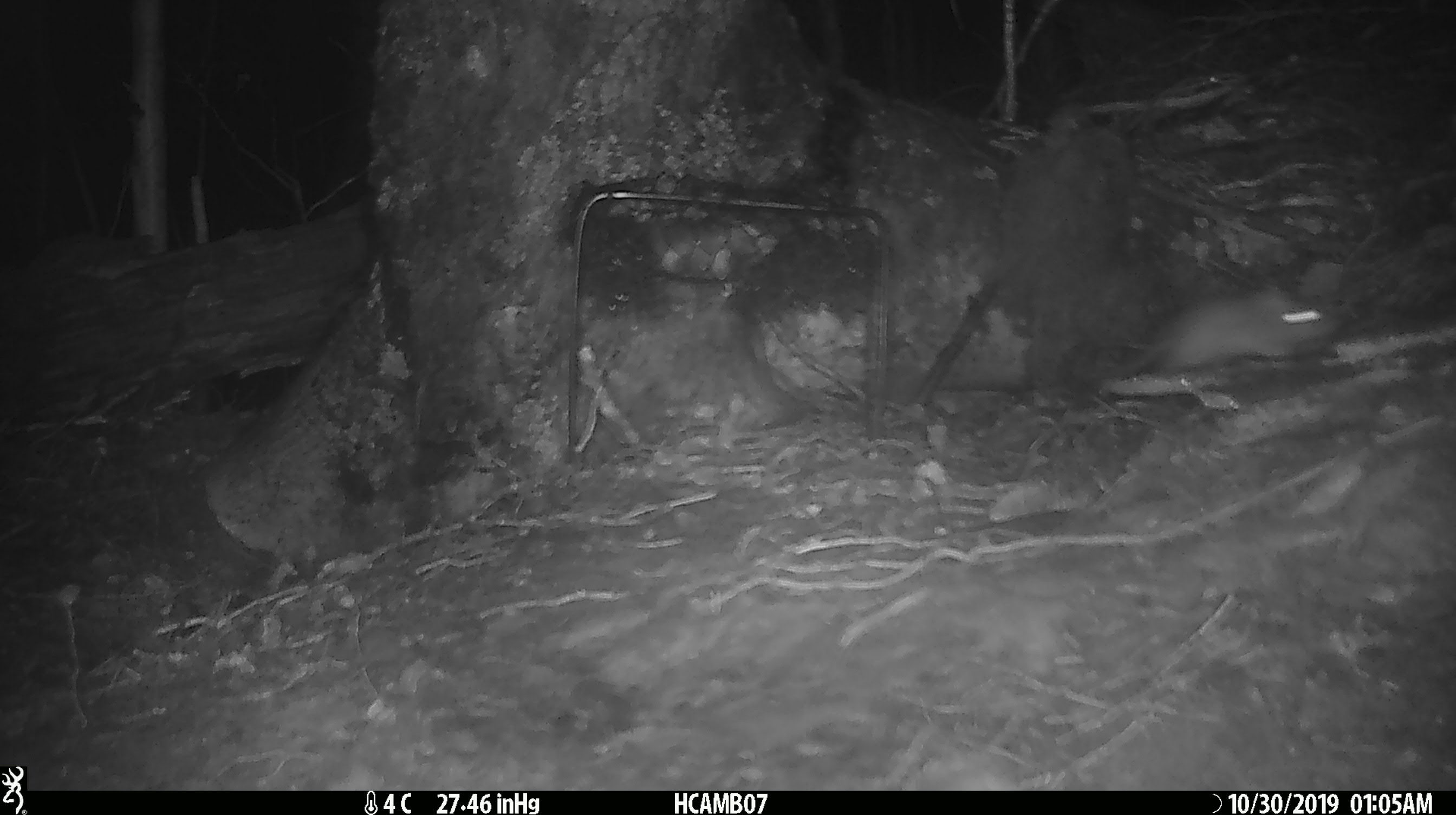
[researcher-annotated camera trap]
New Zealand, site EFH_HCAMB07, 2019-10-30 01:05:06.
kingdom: Animalia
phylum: Chordata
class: Mammalia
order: Rodentia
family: Muridae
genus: Mus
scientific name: Mus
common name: mouse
Mouse (Mus).